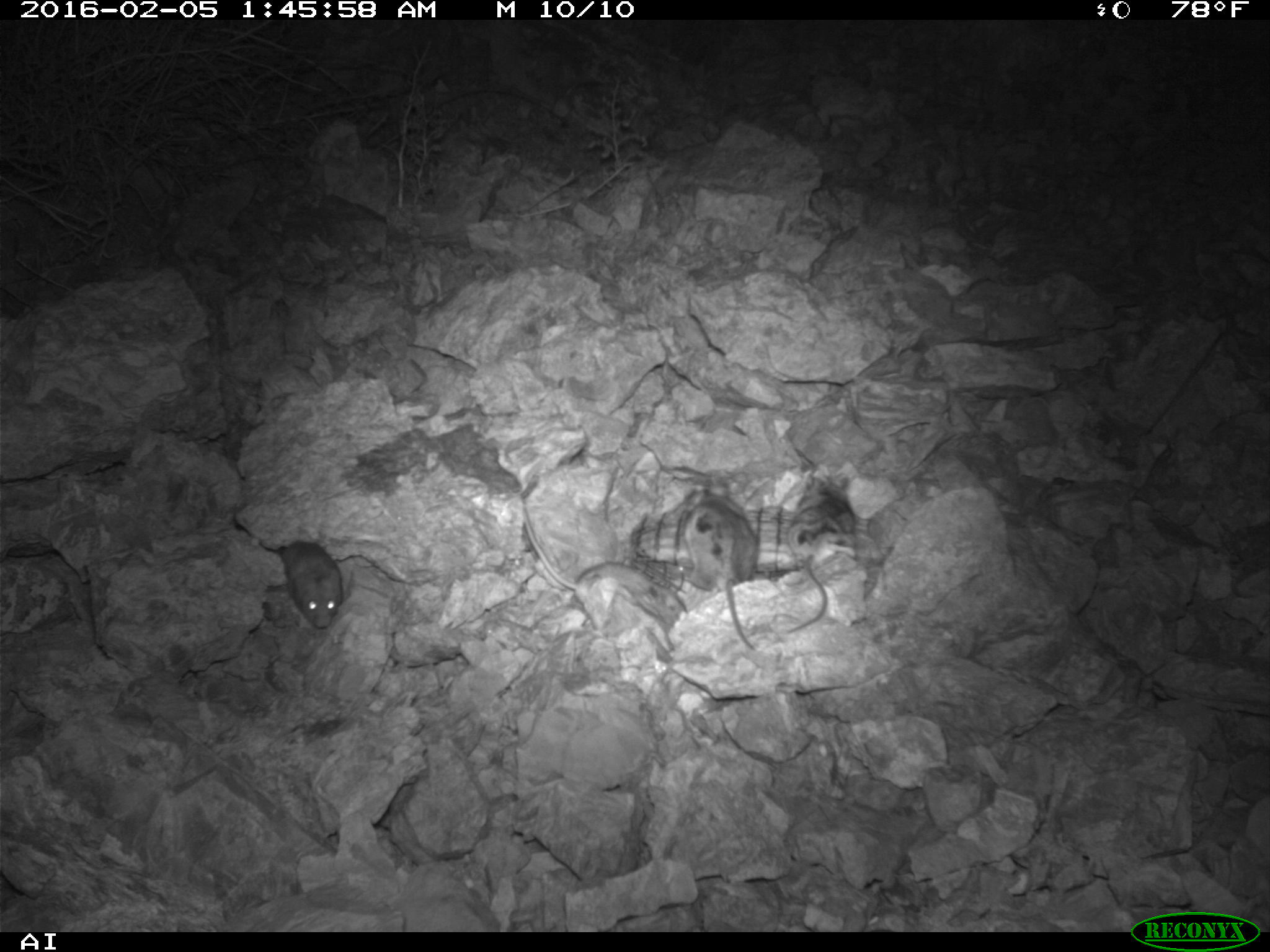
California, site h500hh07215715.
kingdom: Animalia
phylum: Chordata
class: Mammalia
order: Rodentia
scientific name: Rodentia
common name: rodent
Rodent (Rodentia).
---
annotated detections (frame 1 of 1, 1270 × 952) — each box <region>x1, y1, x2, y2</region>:
rodent: <region>521, 509, 686, 624</region>; <region>677, 487, 754, 653</region>; <region>782, 474, 857, 632</region>; <region>278, 538, 345, 629</region>